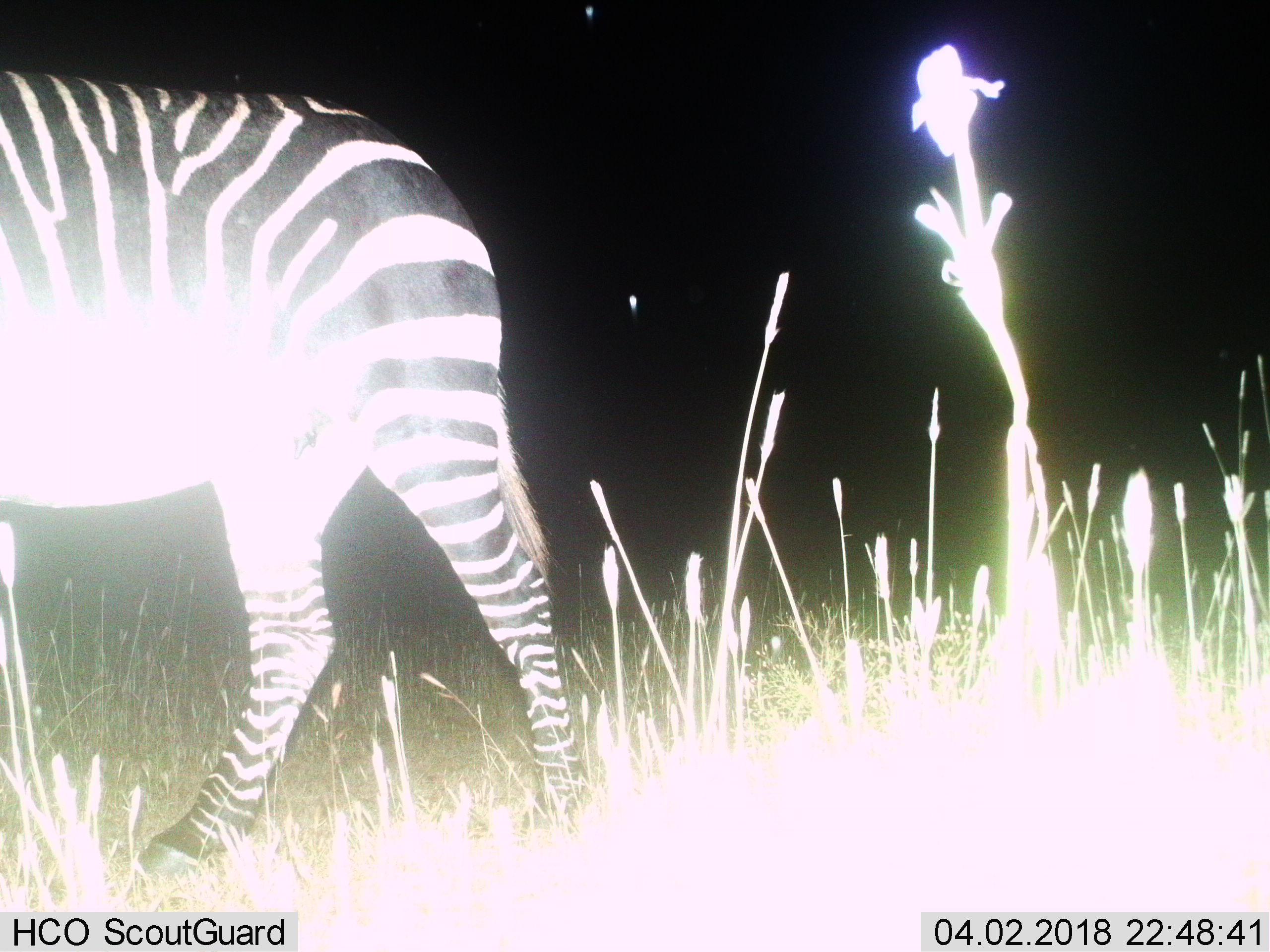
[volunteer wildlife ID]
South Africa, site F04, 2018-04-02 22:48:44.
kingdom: Animalia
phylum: Chordata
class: Mammalia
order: Perissodactyla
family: Equidae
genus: Equus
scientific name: Equus zebra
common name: mountain zebra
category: zebramountain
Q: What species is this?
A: Zebramountain (mountain zebra) (Equus zebra).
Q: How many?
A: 1.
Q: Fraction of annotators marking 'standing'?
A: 0%.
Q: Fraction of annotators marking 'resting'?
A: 0%.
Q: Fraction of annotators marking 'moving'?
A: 88%.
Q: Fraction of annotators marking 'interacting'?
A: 0%.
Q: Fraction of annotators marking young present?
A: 0%.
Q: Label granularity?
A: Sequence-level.